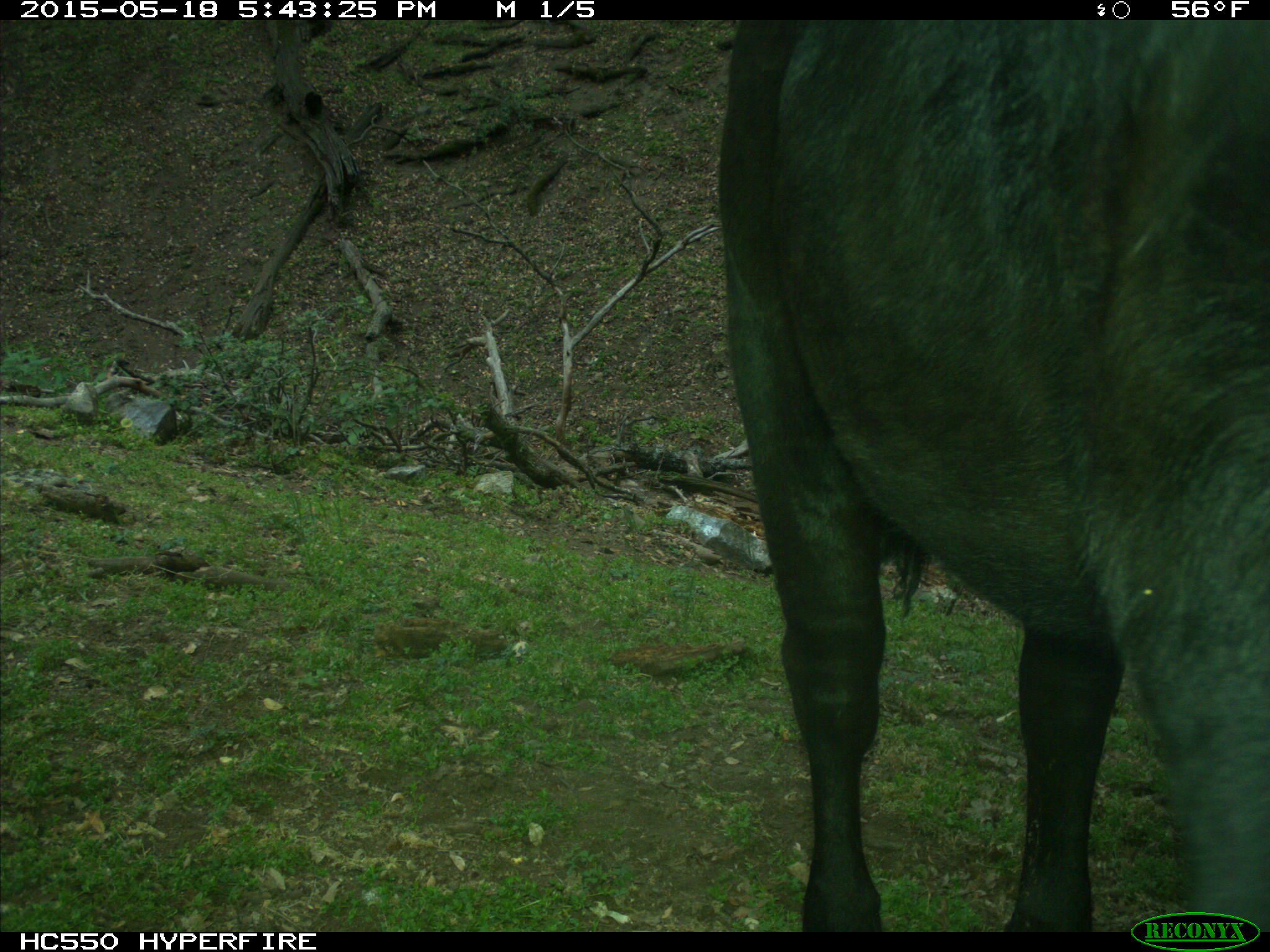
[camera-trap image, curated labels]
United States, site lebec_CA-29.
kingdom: Animalia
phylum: Chordata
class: Mammalia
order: Artiodactyla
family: Bovidae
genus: Bos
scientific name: Bos taurus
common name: domestic cow